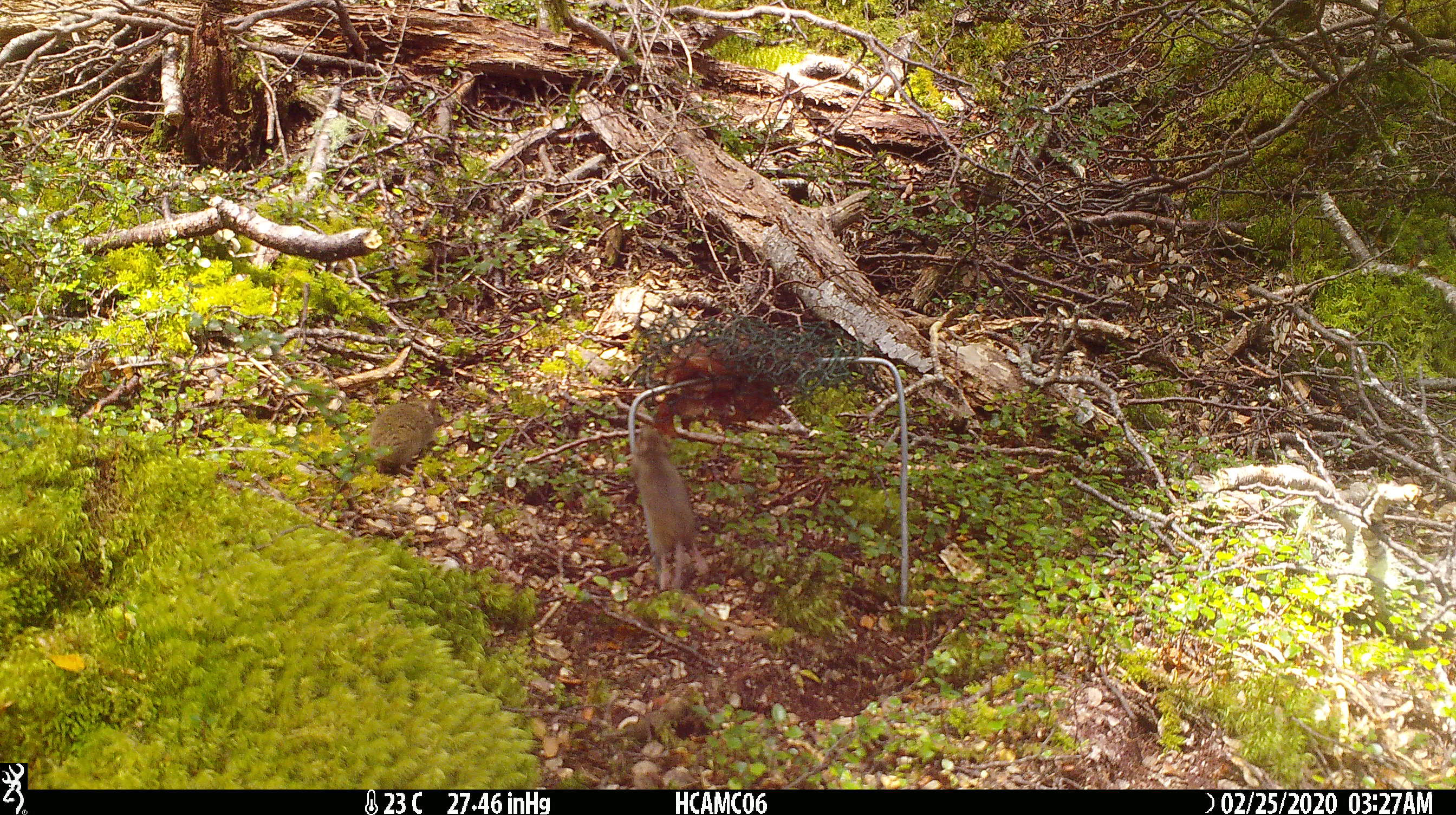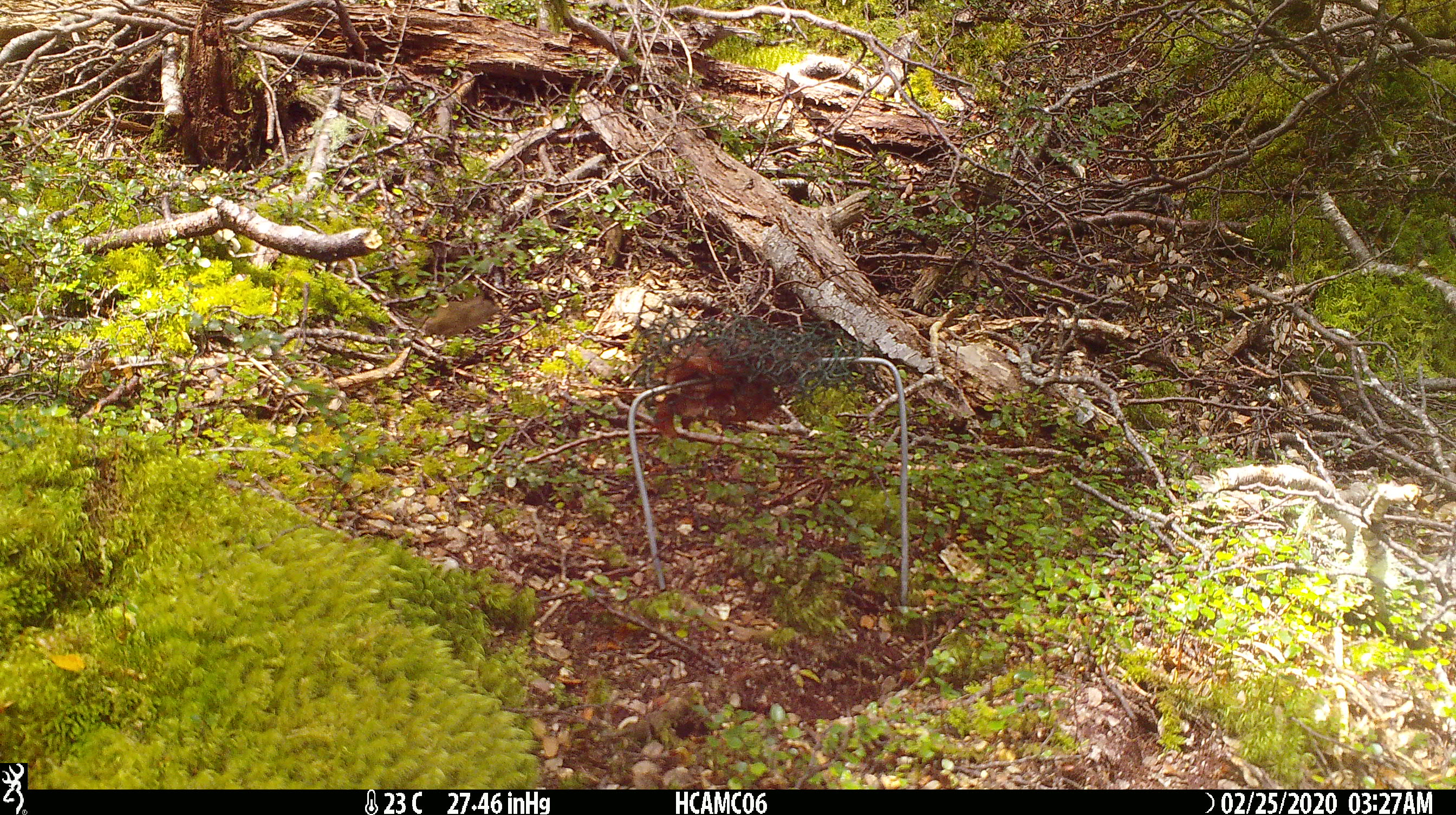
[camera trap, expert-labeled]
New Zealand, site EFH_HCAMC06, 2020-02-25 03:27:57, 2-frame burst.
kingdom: Animalia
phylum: Chordata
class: Mammalia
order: Rodentia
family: Muridae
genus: Mus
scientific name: Mus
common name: mouse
Mouse (Mus).